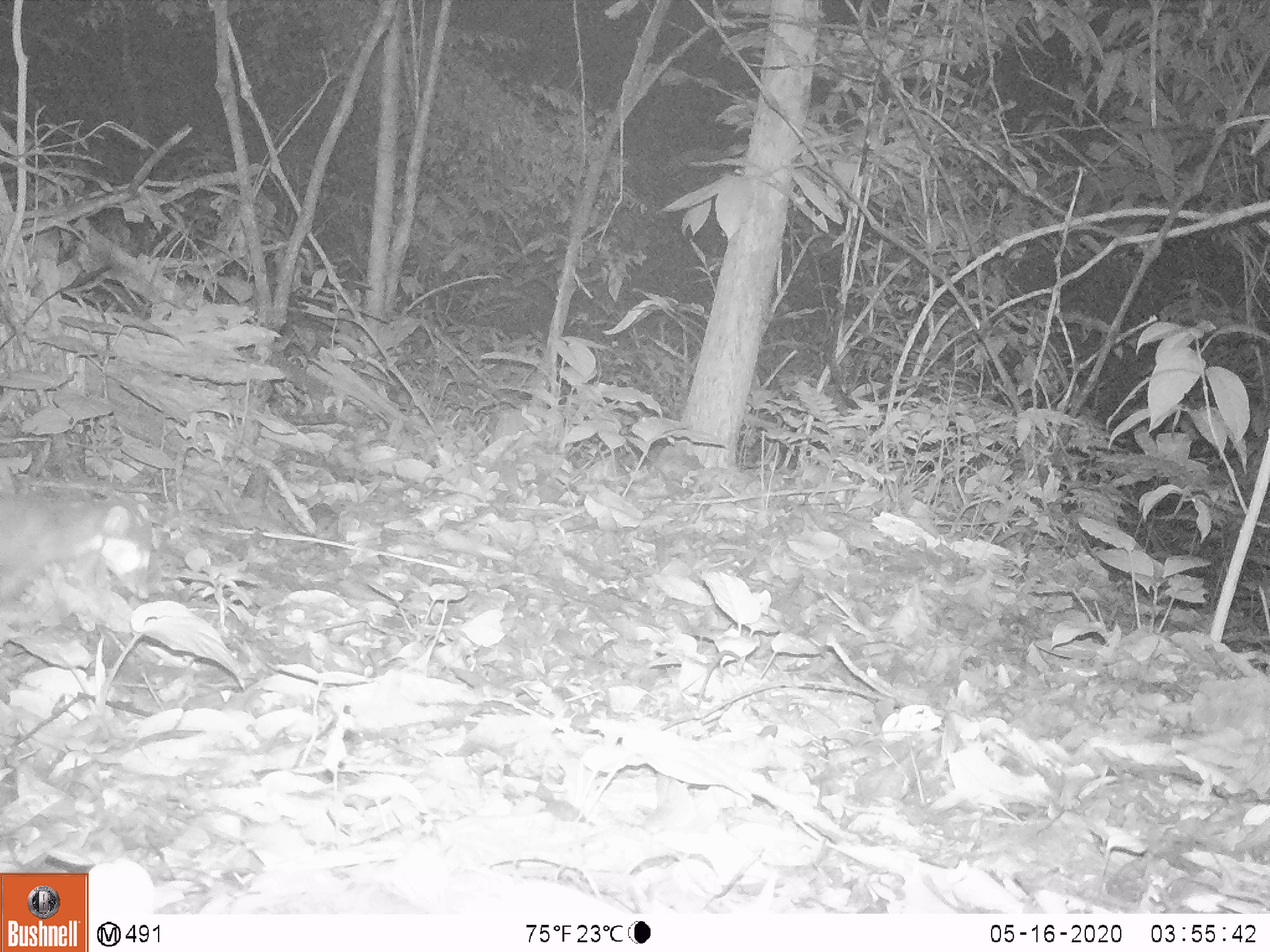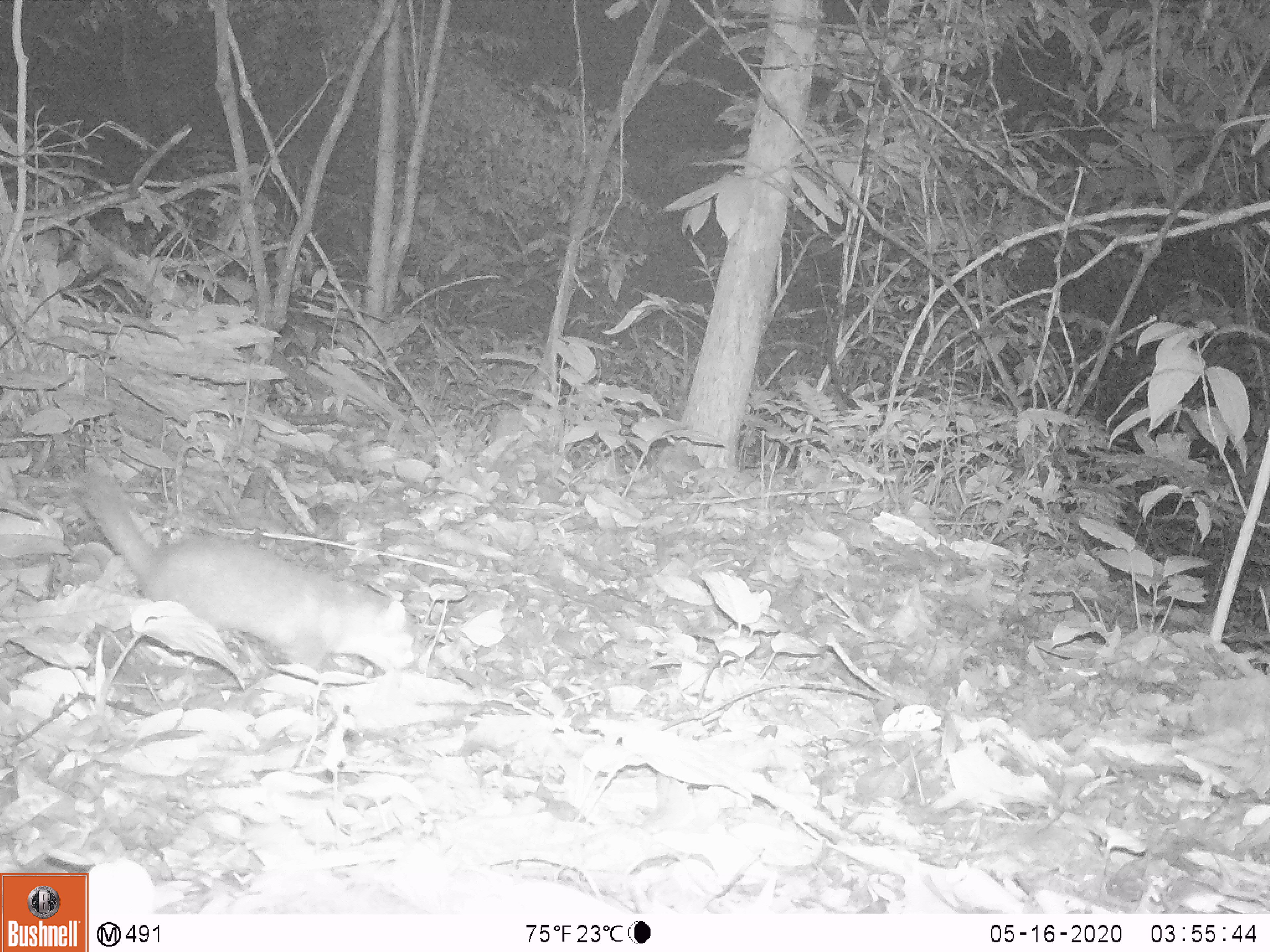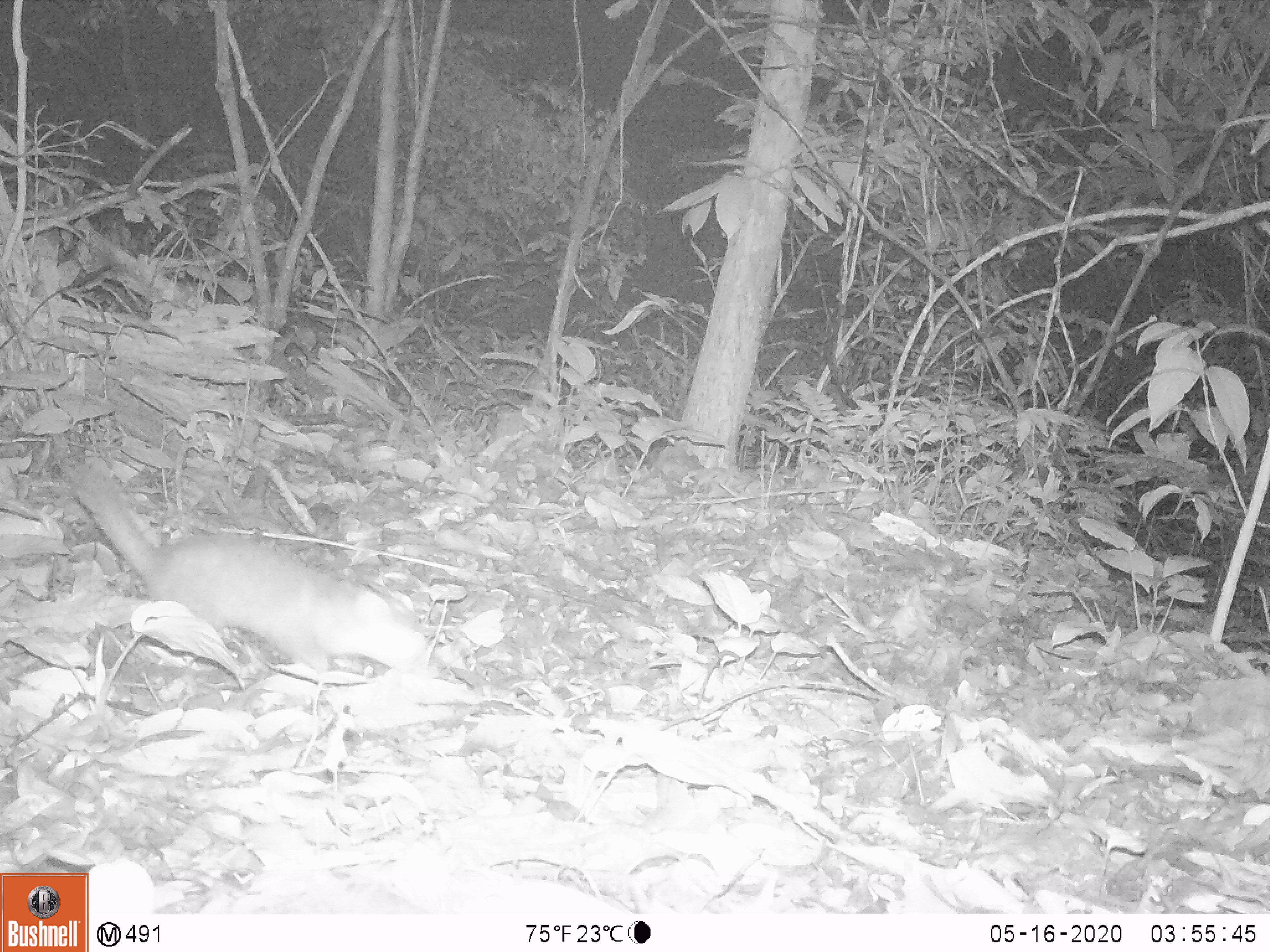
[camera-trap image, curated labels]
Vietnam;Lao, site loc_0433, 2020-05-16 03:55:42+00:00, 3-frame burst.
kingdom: Animalia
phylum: Chordata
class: Mammalia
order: Carnivora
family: Mustelidae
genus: Melogale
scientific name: Melogale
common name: ferret badger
Ferret badger (Melogale). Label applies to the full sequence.